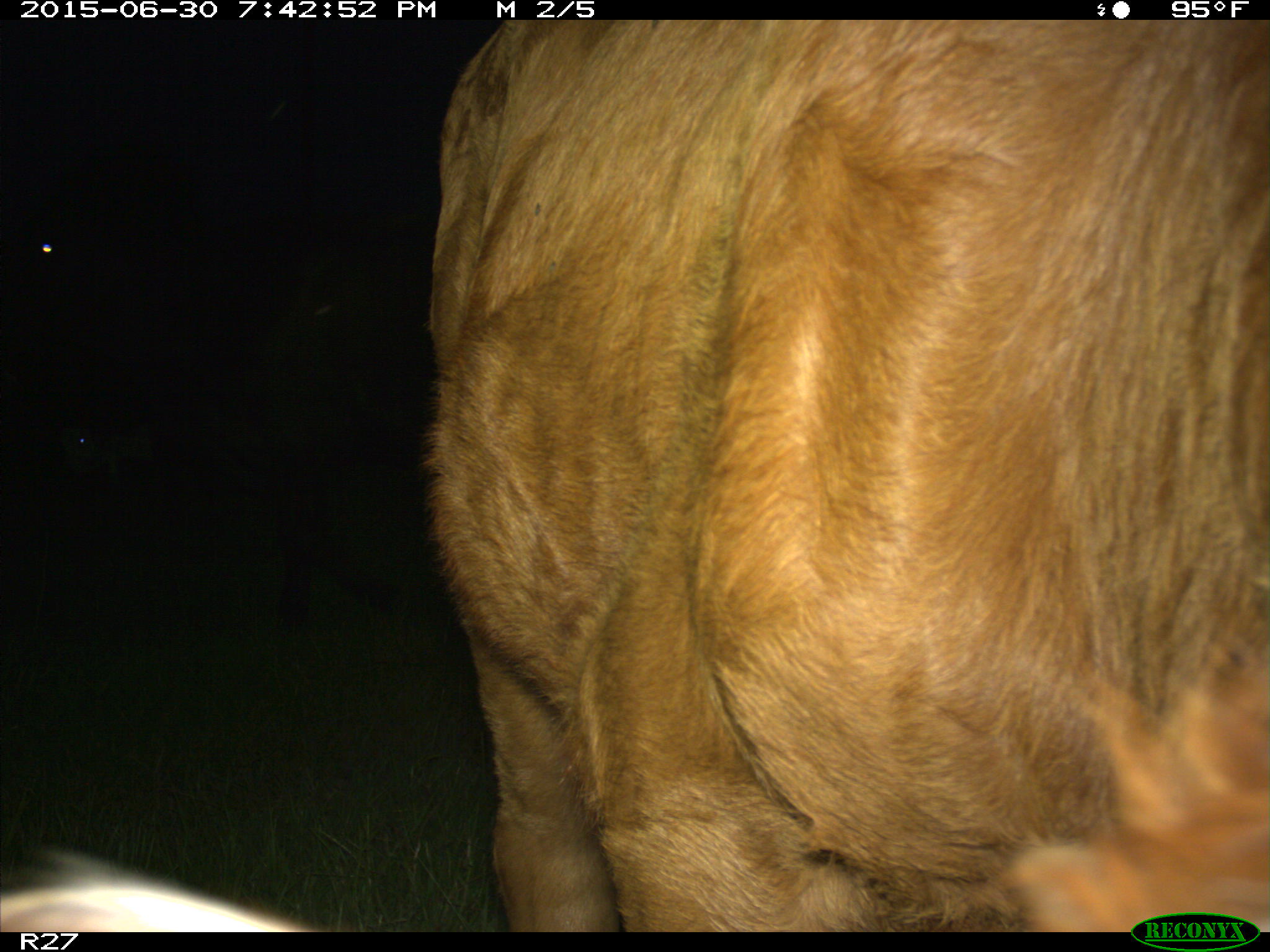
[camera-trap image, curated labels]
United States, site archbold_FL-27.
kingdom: Animalia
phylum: Chordata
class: Mammalia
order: Artiodactyla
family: Bovidae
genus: Bos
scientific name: Bos taurus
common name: domestic cow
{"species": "Bos taurus (domestic cow)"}